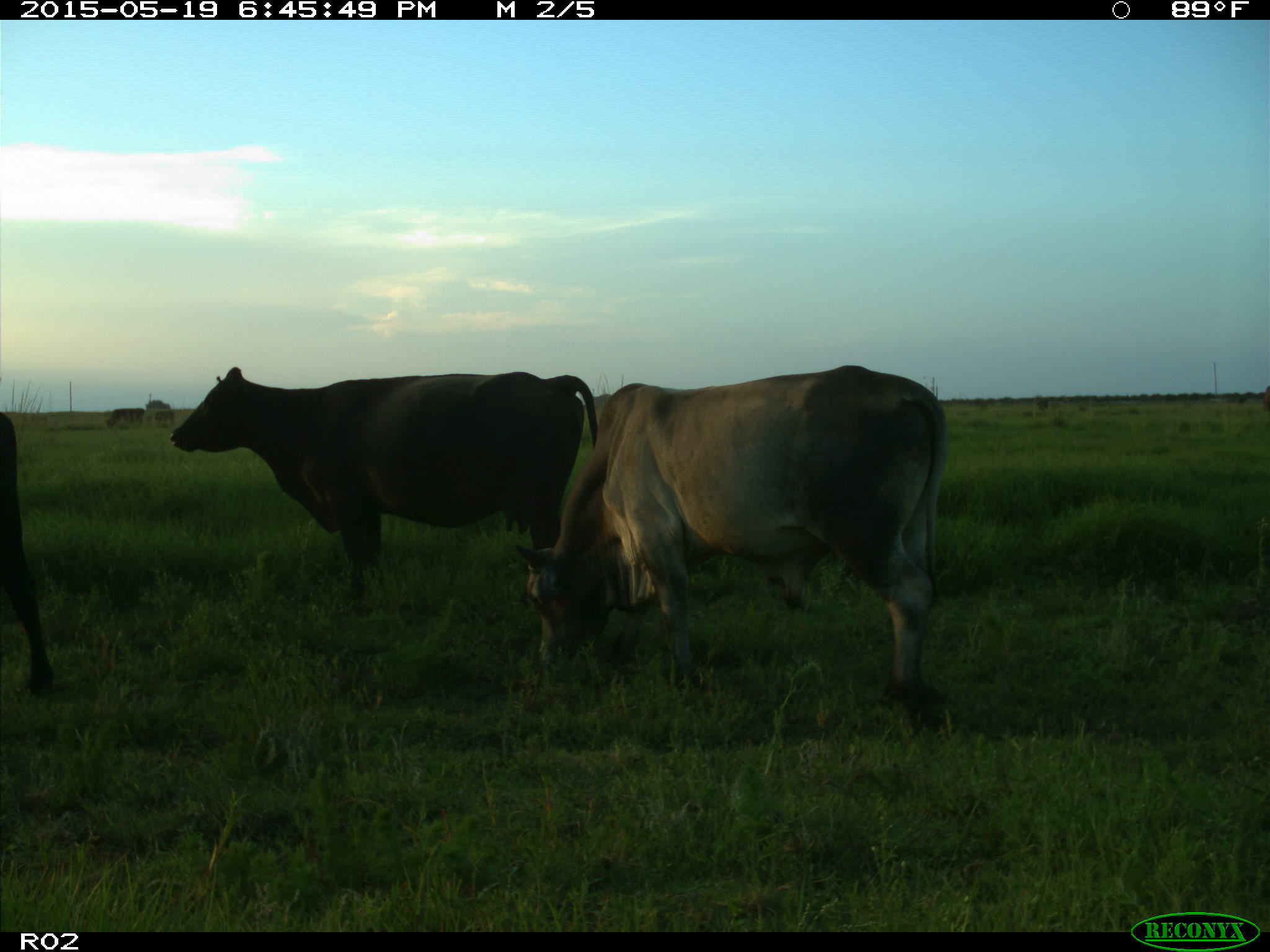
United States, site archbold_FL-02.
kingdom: Animalia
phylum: Chordata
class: Mammalia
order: Artiodactyla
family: Bovidae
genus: Bos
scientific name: Bos taurus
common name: domestic cow